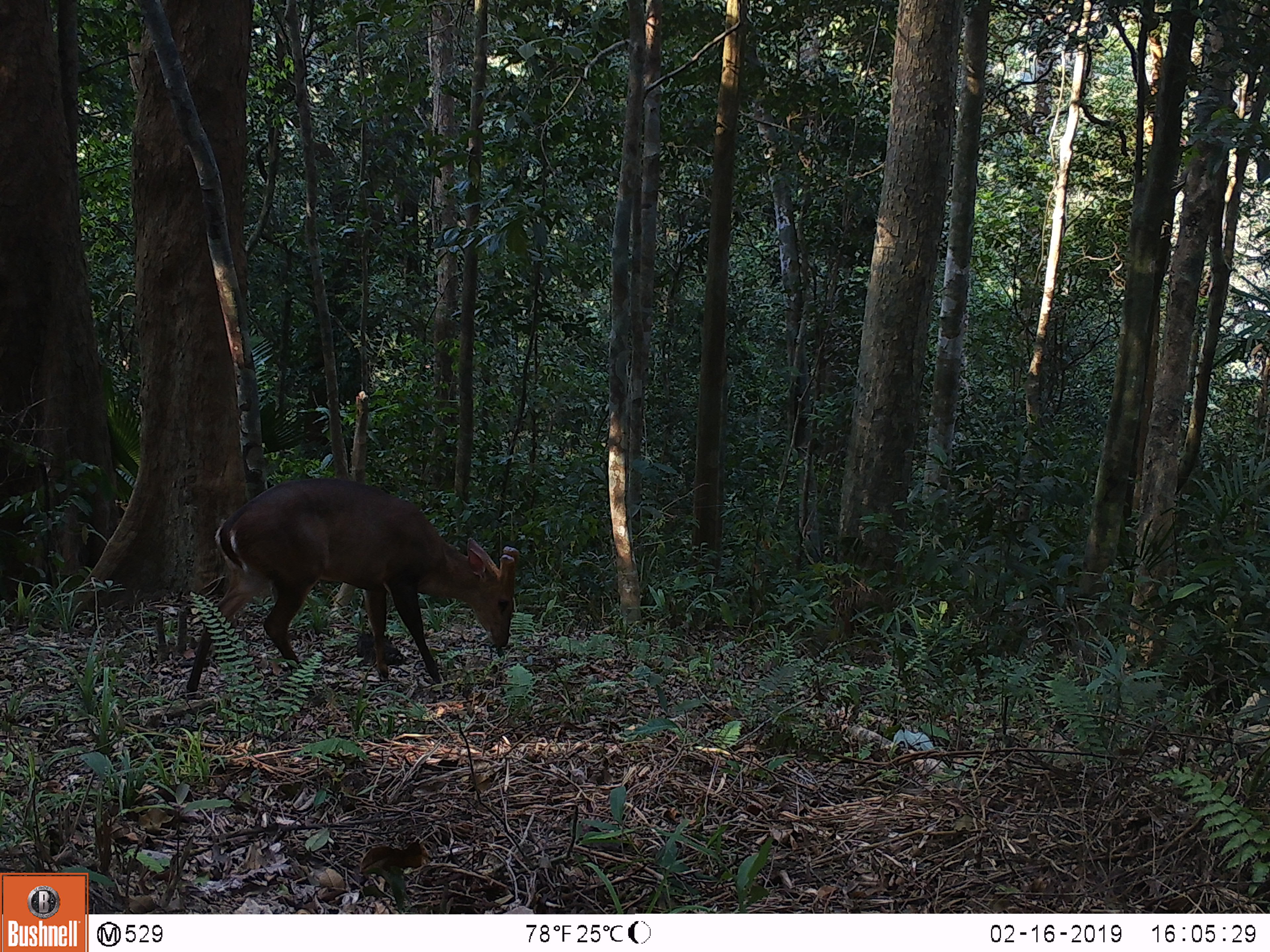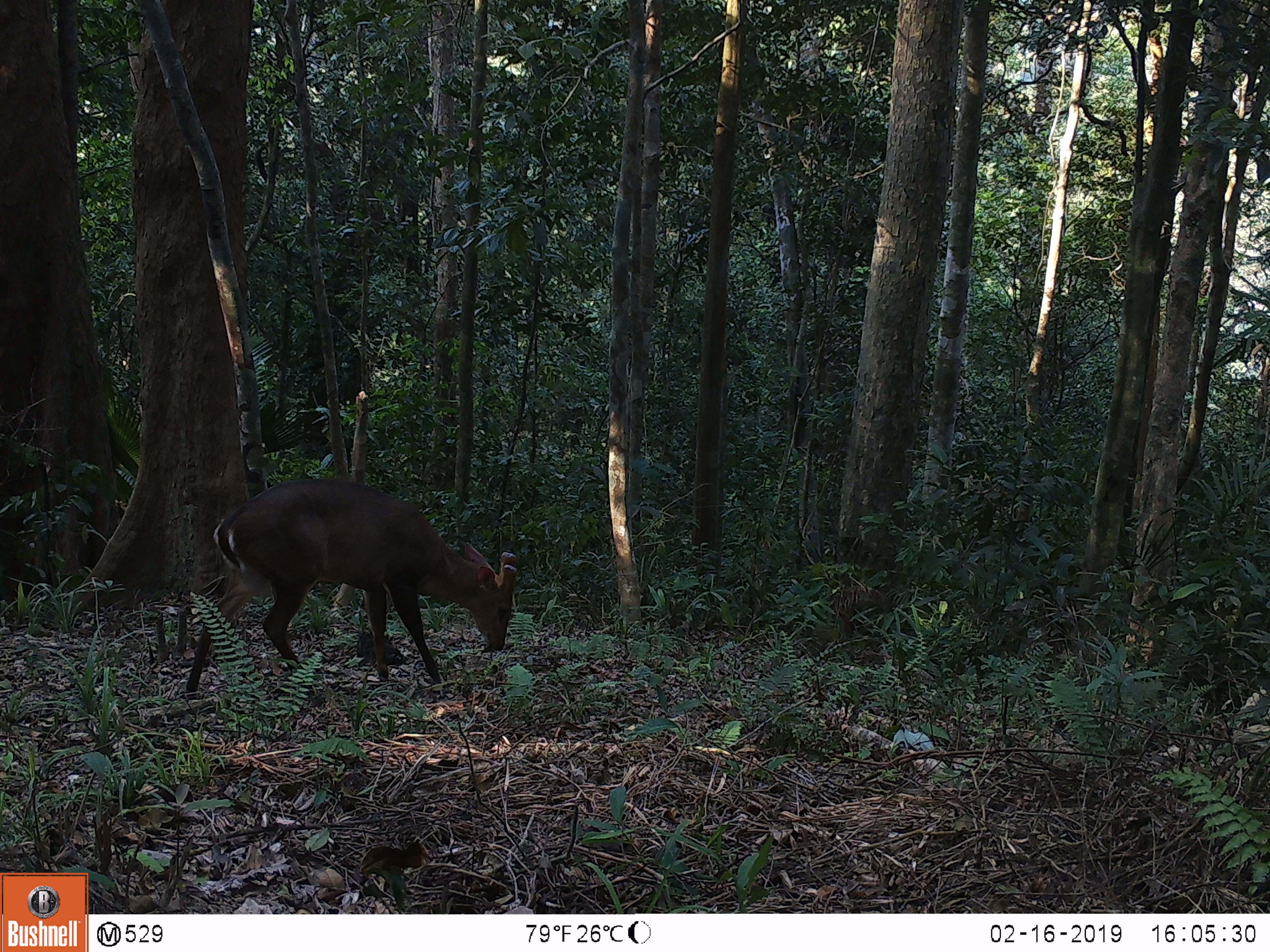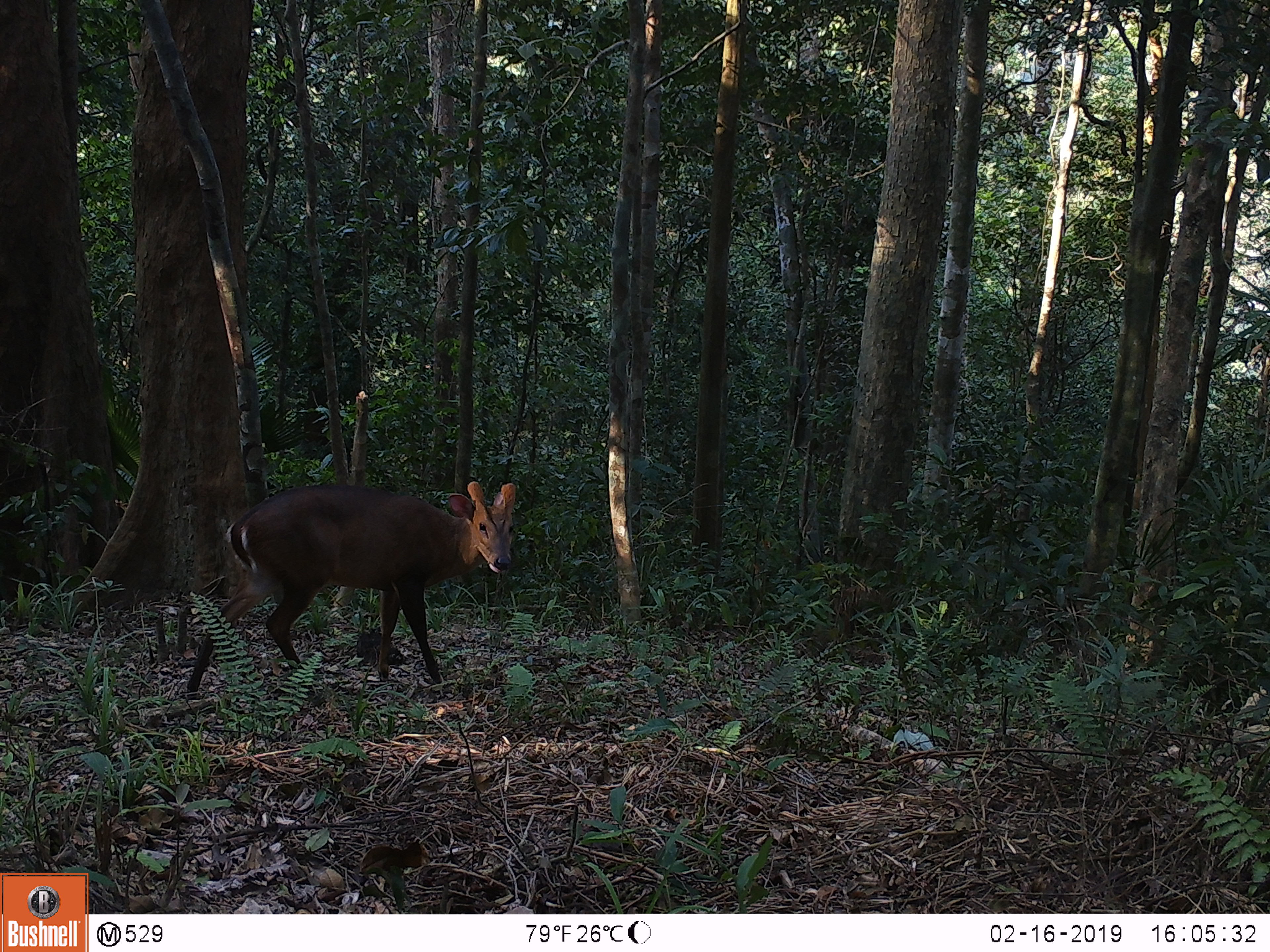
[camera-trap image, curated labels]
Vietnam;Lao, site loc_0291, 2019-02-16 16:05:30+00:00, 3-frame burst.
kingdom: Animalia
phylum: Chordata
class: Mammalia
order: Artiodactyla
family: Cervidae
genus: Muntiacus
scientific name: Muntiacus vuquangensis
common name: large-antlered muntjac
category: large antlered muntjac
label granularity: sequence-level